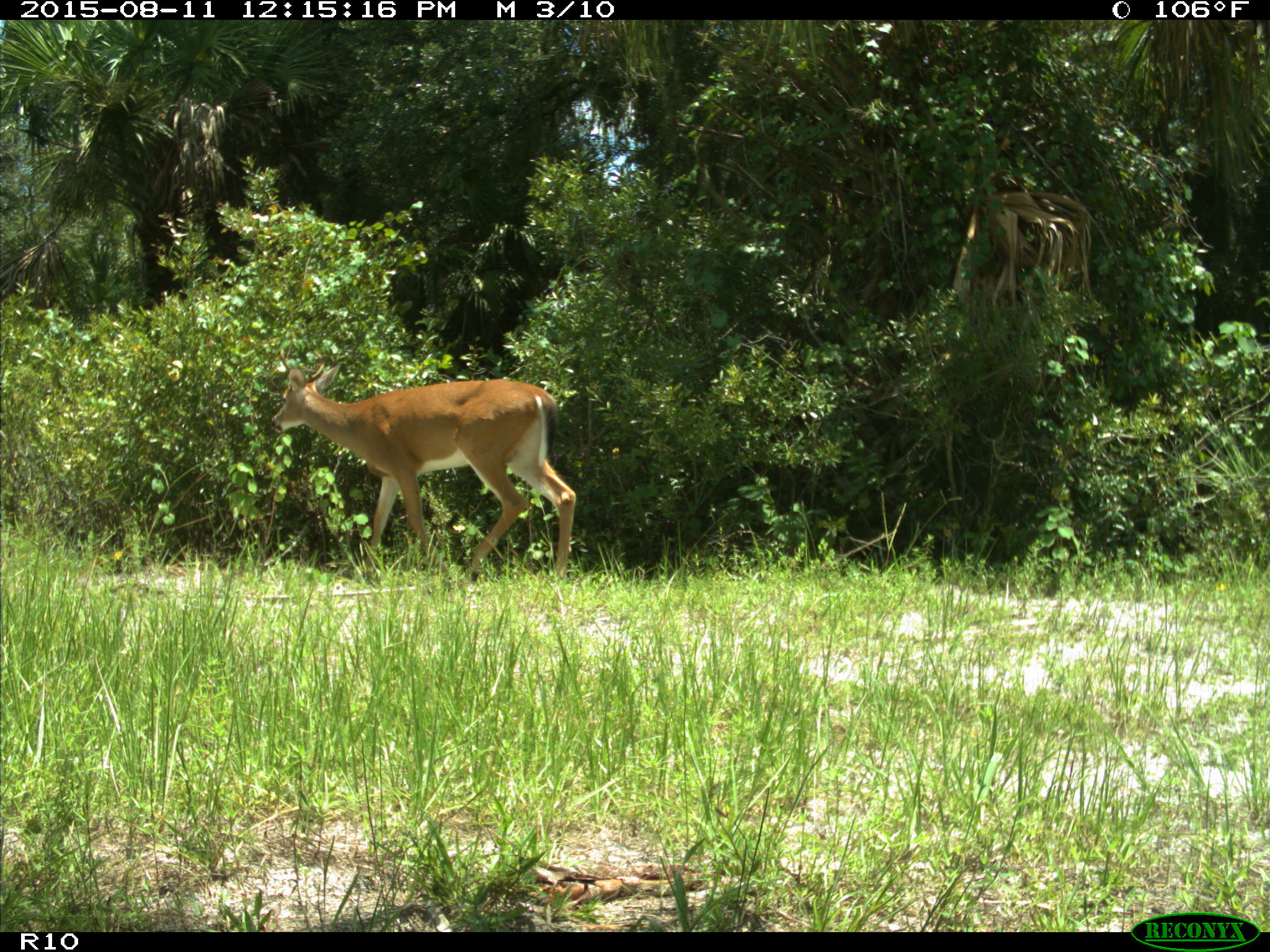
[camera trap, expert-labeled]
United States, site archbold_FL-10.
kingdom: Animalia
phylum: Chordata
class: Mammalia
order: Artiodactyla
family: Cervidae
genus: Odocoileus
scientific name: Odocoileus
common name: deer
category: unidentified deer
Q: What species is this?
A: Unidentified deer (deer) (Odocoileus).